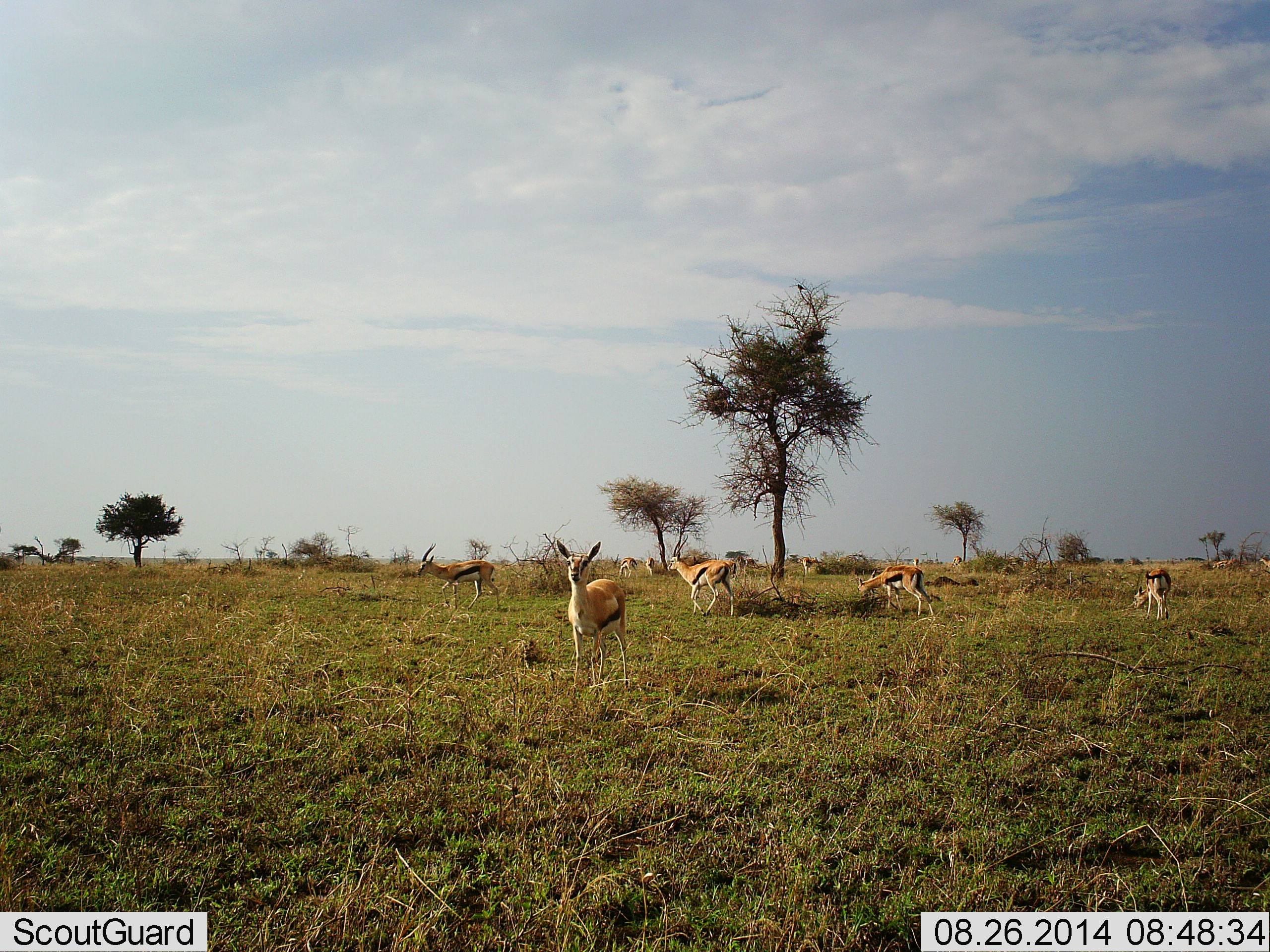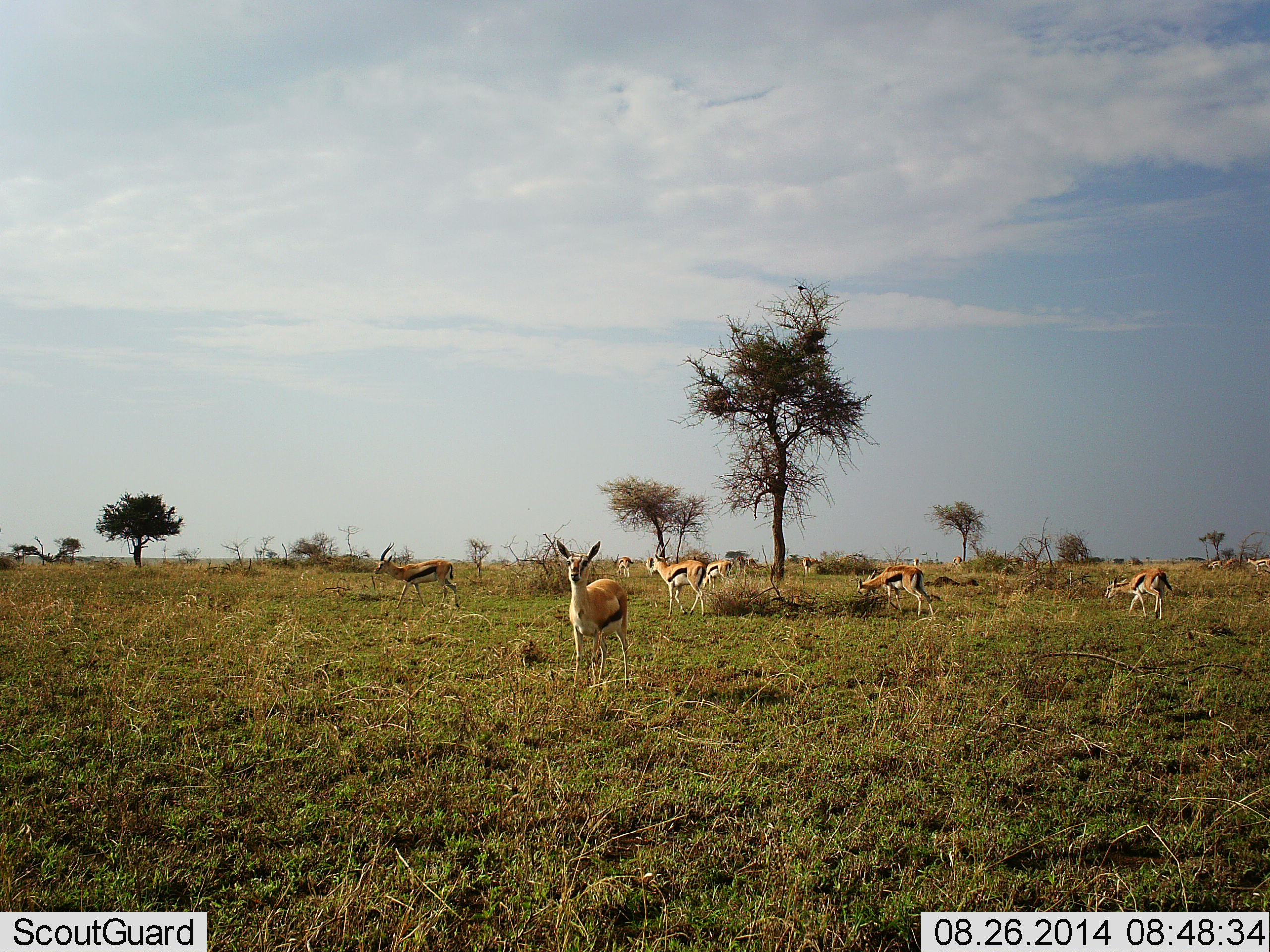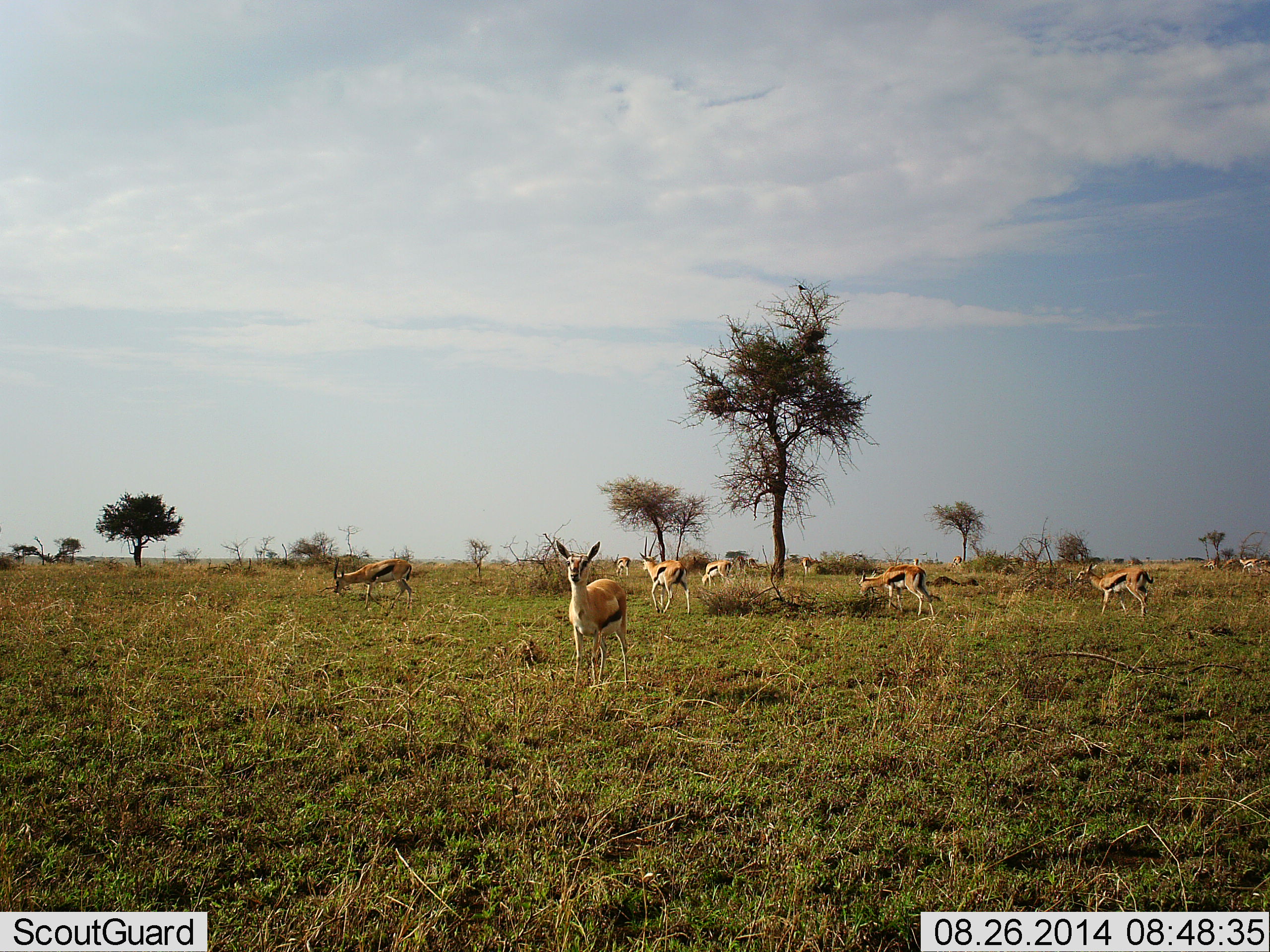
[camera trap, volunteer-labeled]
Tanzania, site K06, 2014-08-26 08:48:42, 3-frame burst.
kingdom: Animalia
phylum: Chordata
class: Mammalia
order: Artiodactyla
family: Bovidae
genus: Eudorcas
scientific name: Eudorcas thomsonii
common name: thomson's gazelle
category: gazellethomsons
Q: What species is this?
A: Gazellethomsons (thomson's gazelle) (Eudorcas thomsonii).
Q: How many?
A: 10.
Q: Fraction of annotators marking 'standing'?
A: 90%.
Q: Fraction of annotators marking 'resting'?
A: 0%.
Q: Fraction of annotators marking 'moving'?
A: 80%.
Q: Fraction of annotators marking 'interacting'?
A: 10%.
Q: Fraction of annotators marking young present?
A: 0%.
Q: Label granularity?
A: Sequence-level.